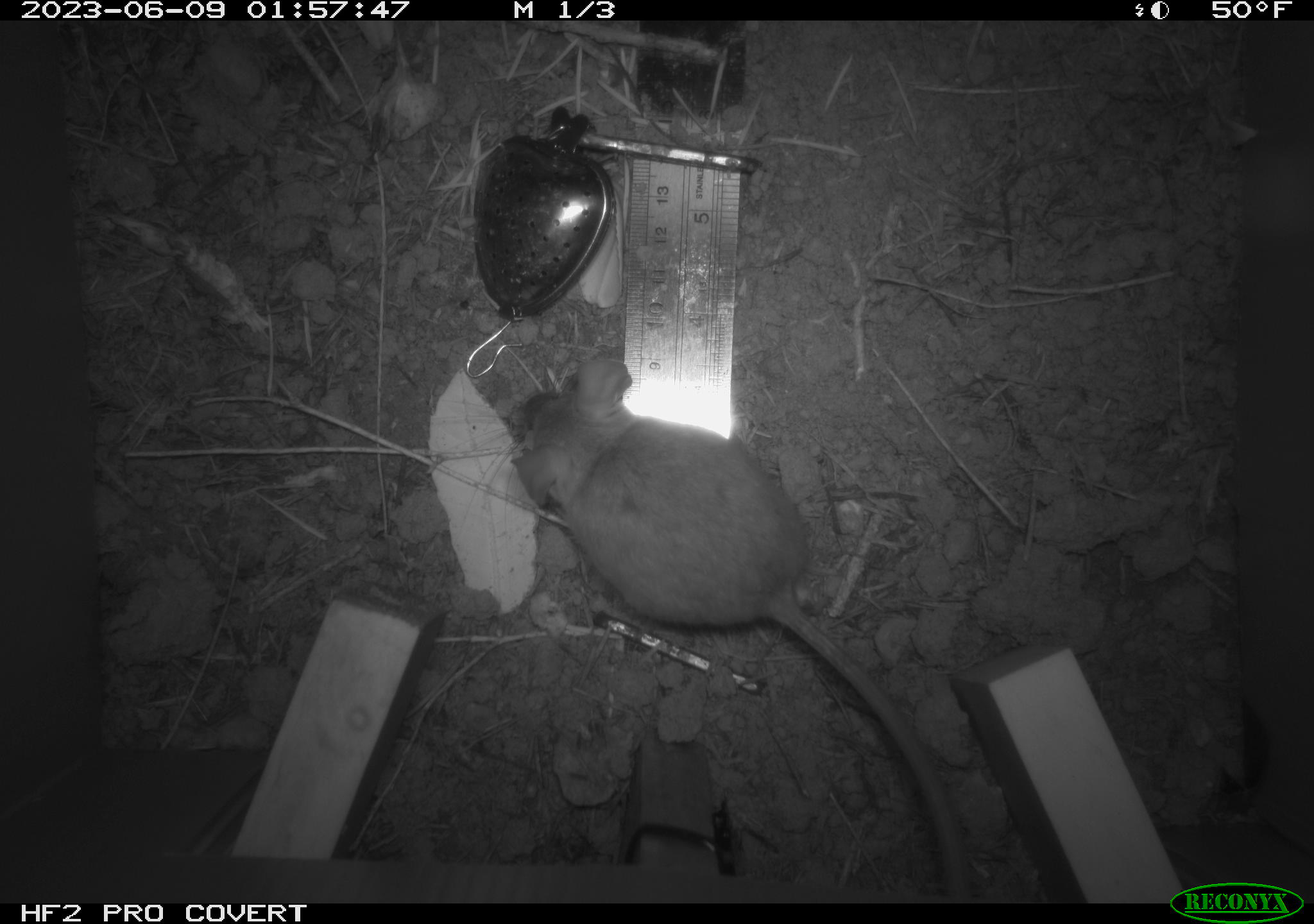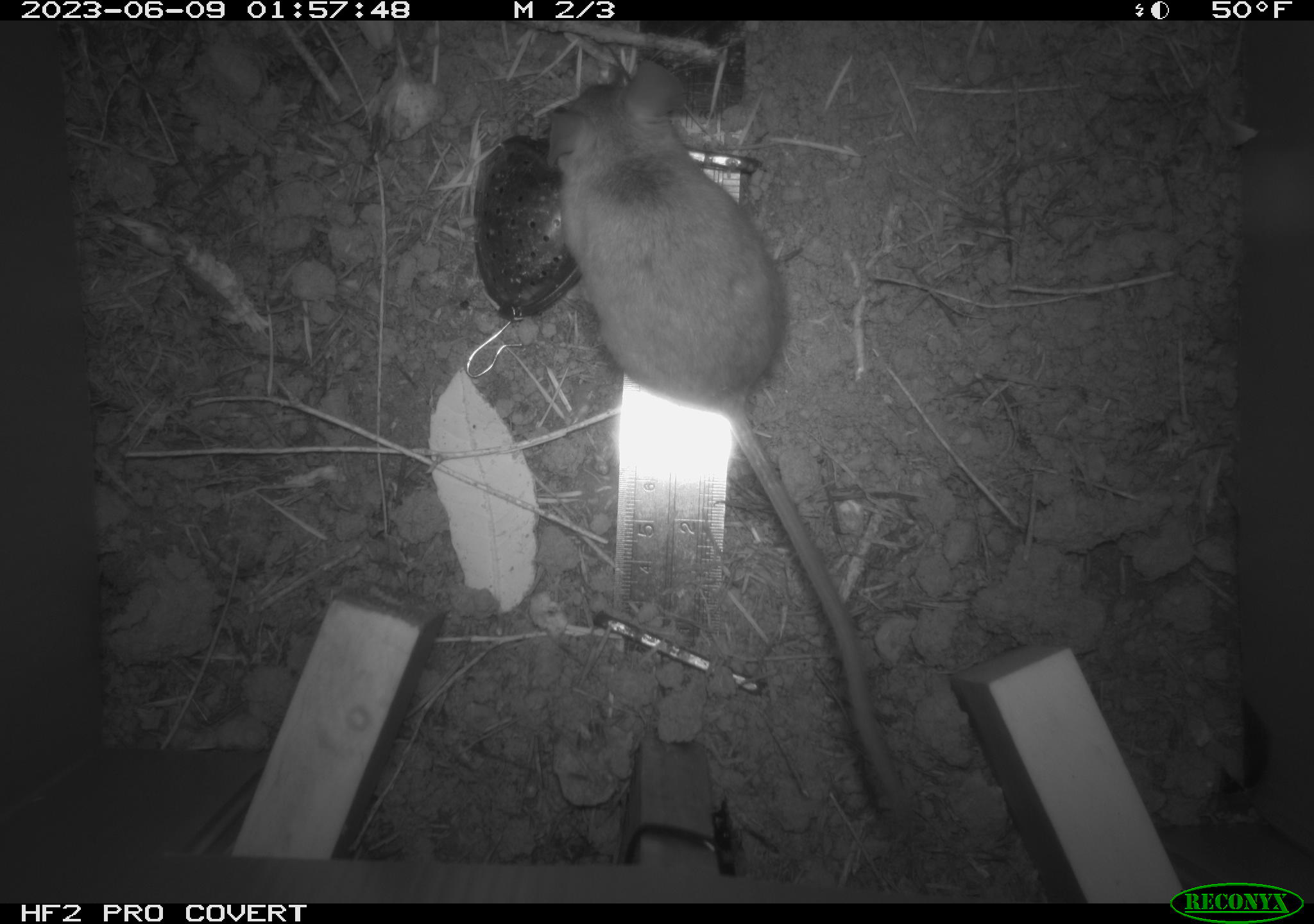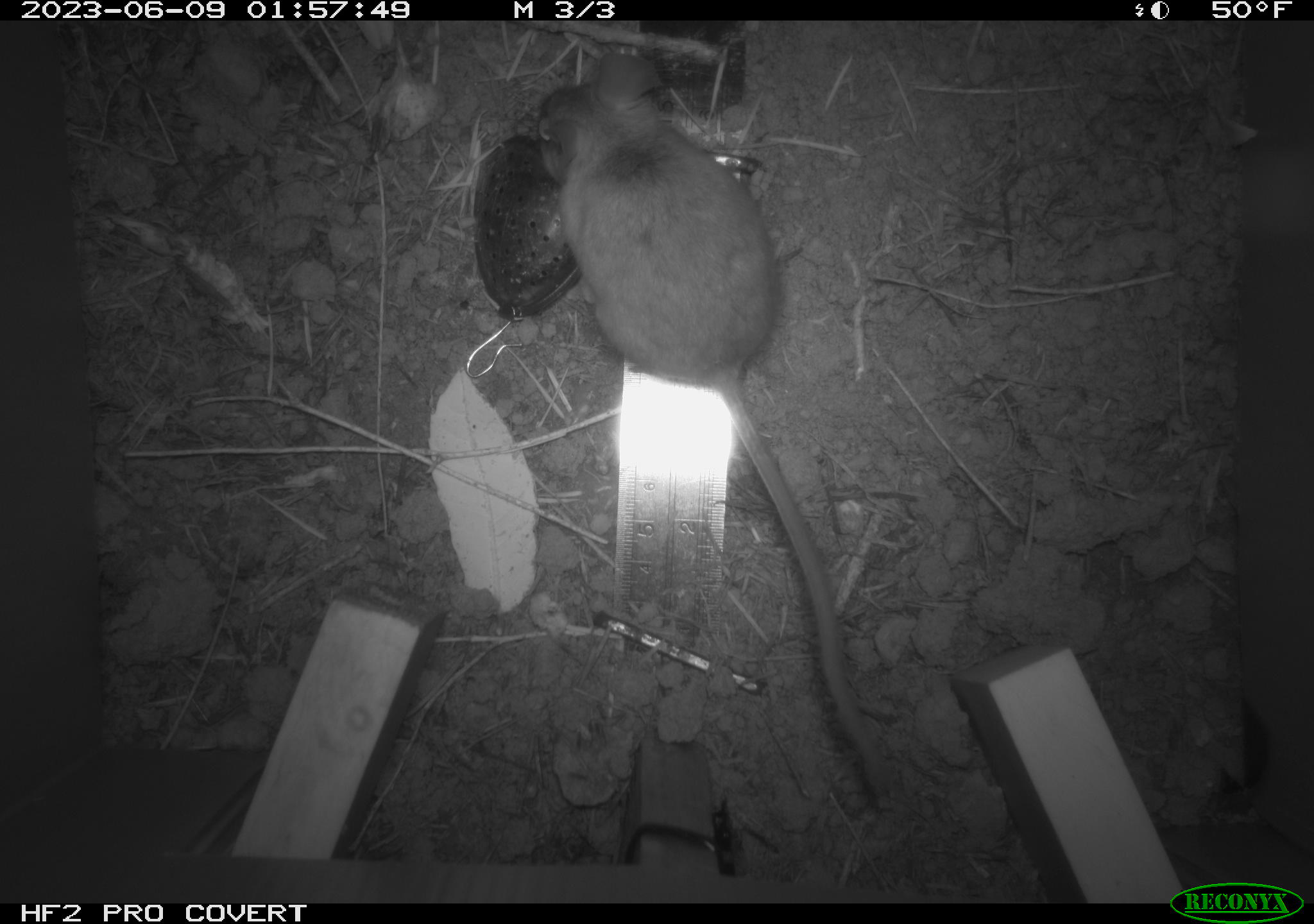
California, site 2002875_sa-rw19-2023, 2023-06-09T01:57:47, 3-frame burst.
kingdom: Animalia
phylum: Chordata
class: Mammalia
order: Rodentia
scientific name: Rodentia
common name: mouse species